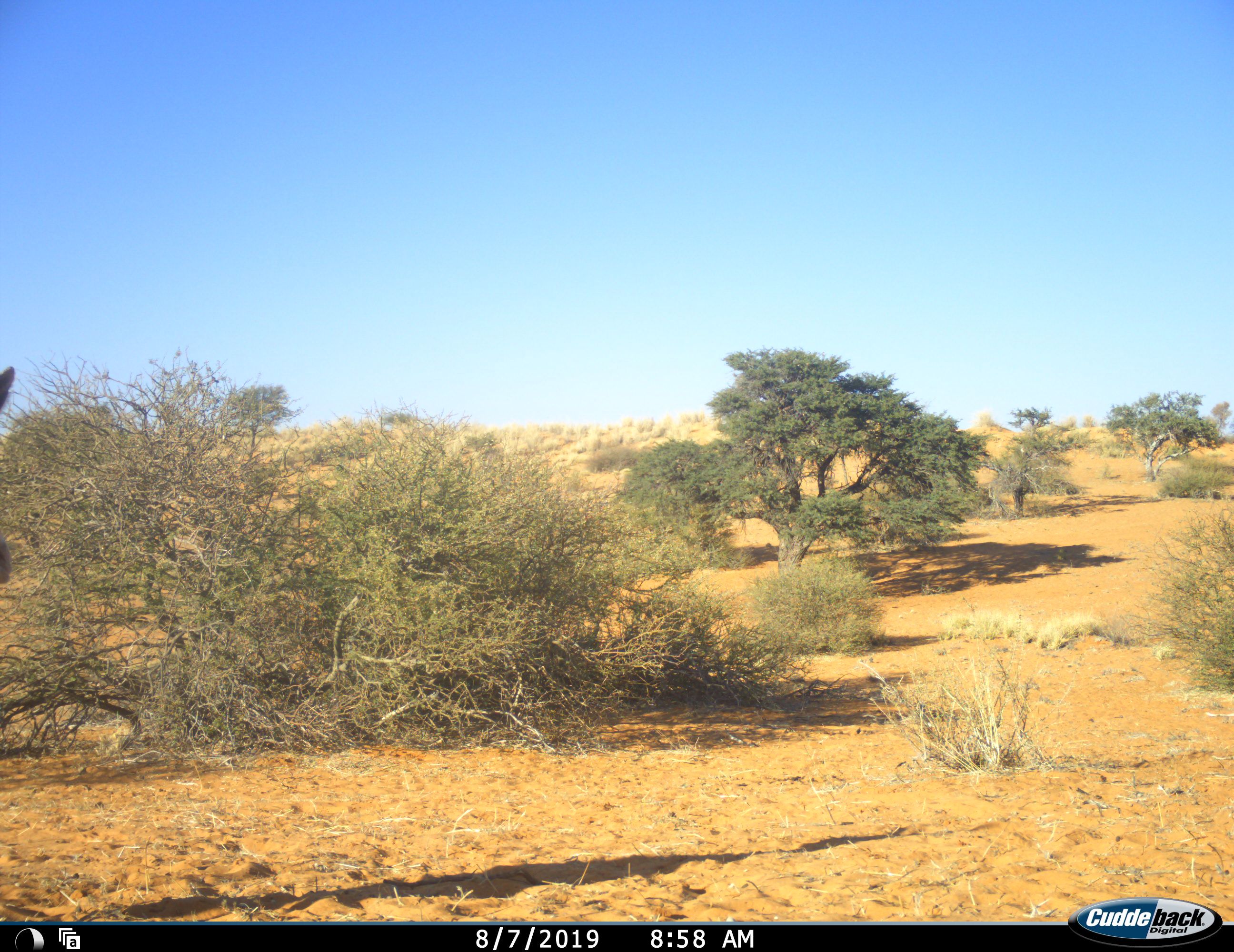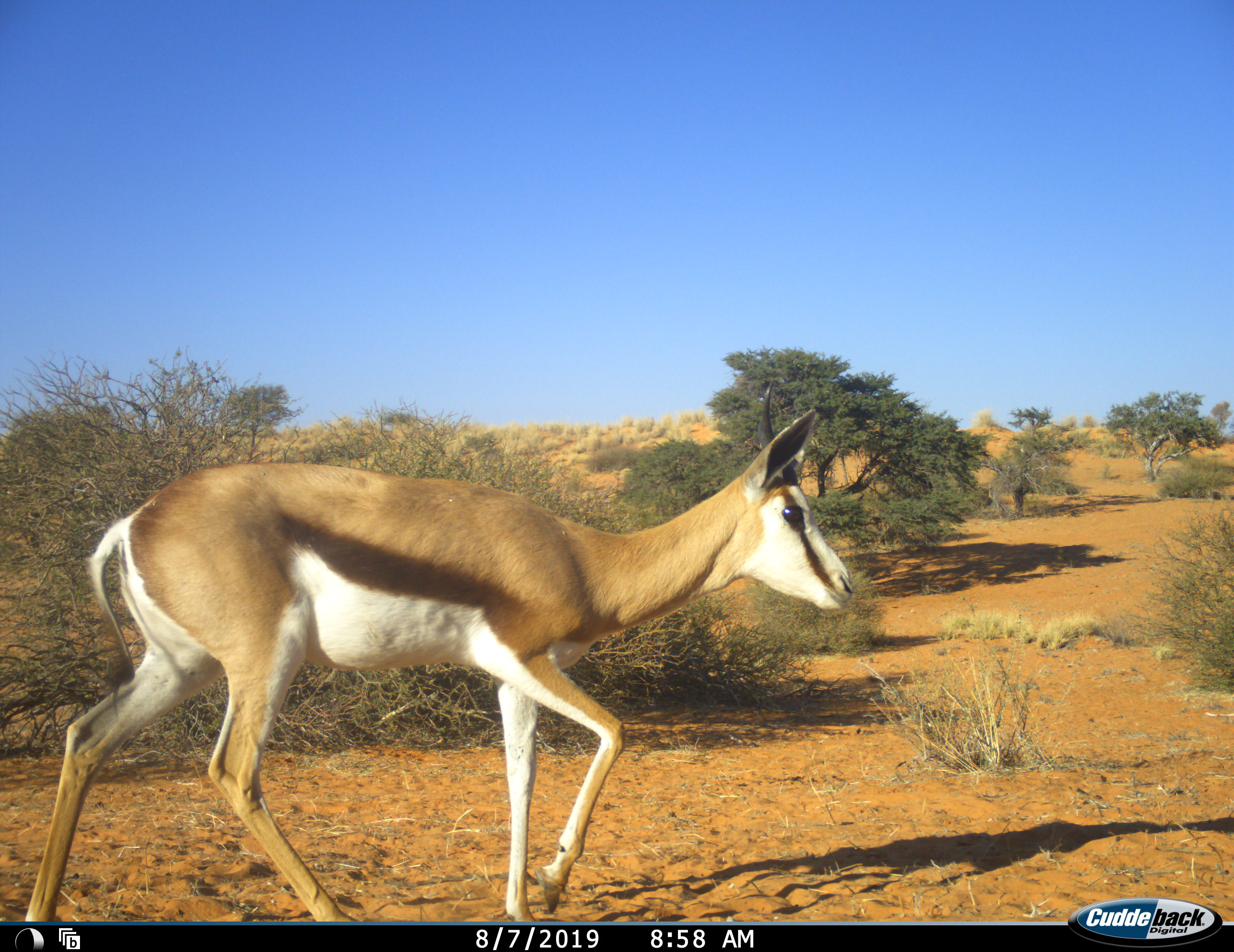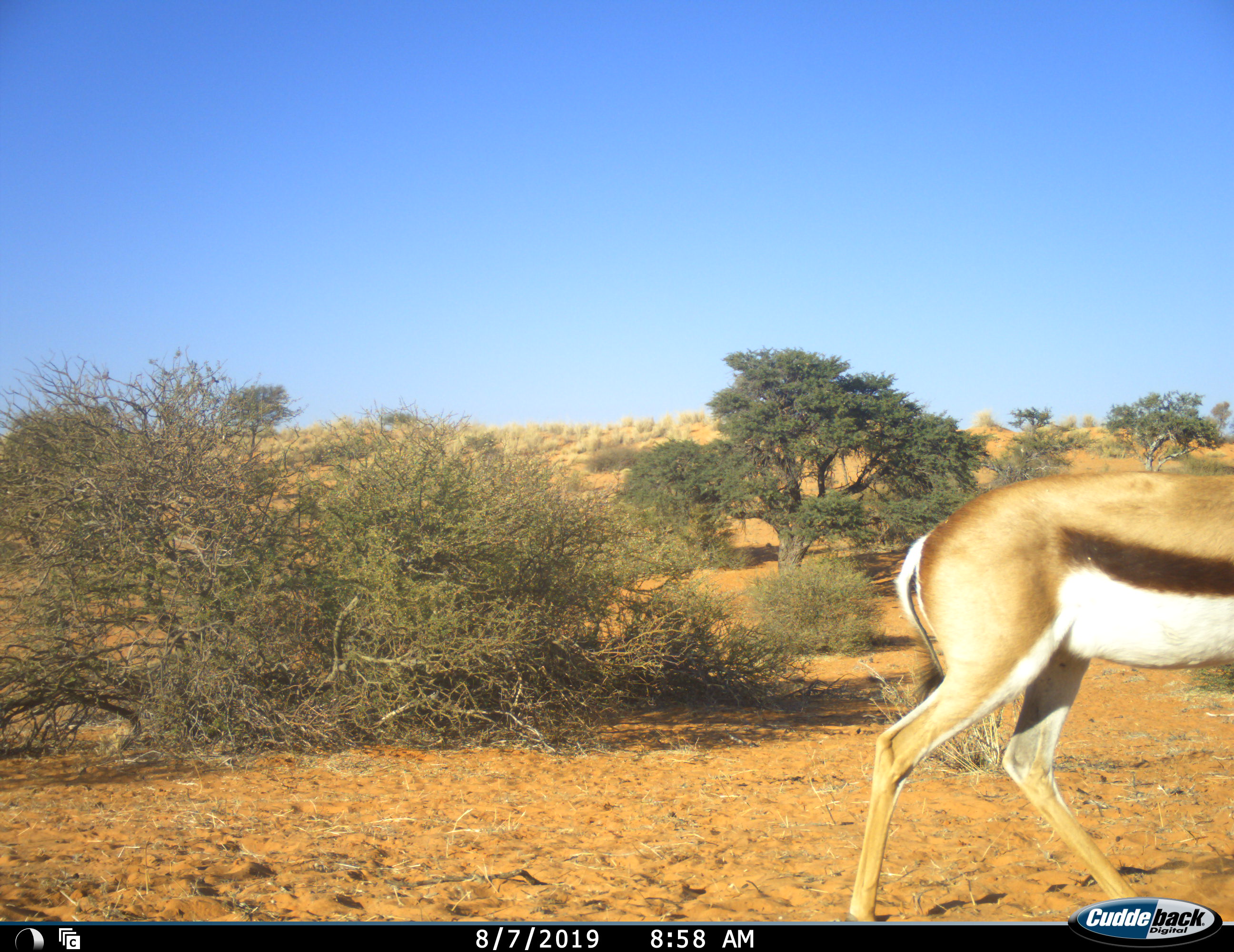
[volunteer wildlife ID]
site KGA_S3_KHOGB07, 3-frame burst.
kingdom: Animalia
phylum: Chordata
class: Mammalia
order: Artiodactyla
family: Bovidae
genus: Antidorcas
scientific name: Antidorcas marsupialis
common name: springbok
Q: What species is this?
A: Springbok (Antidorcas marsupialis).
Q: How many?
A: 1.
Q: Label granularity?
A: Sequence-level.